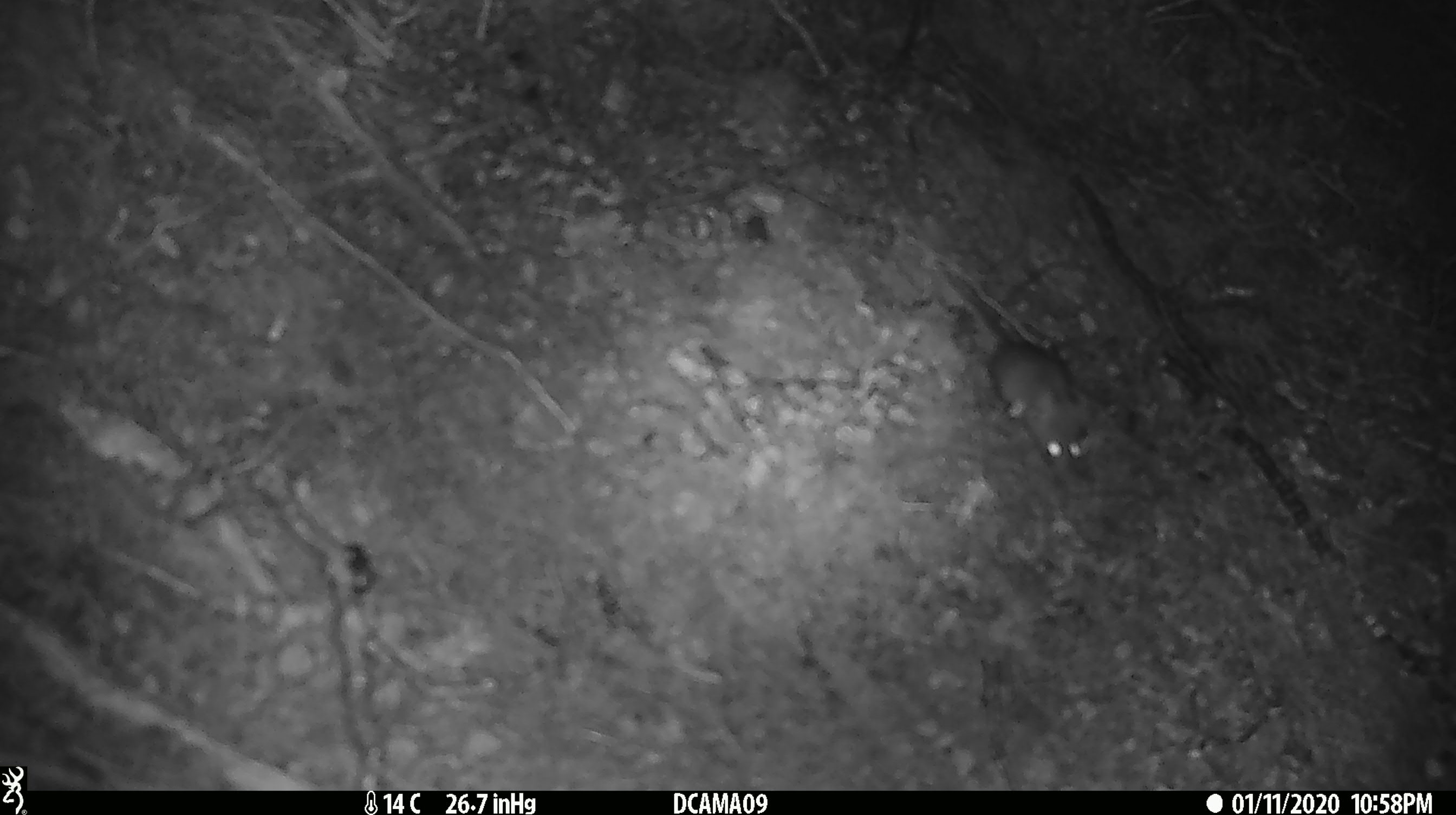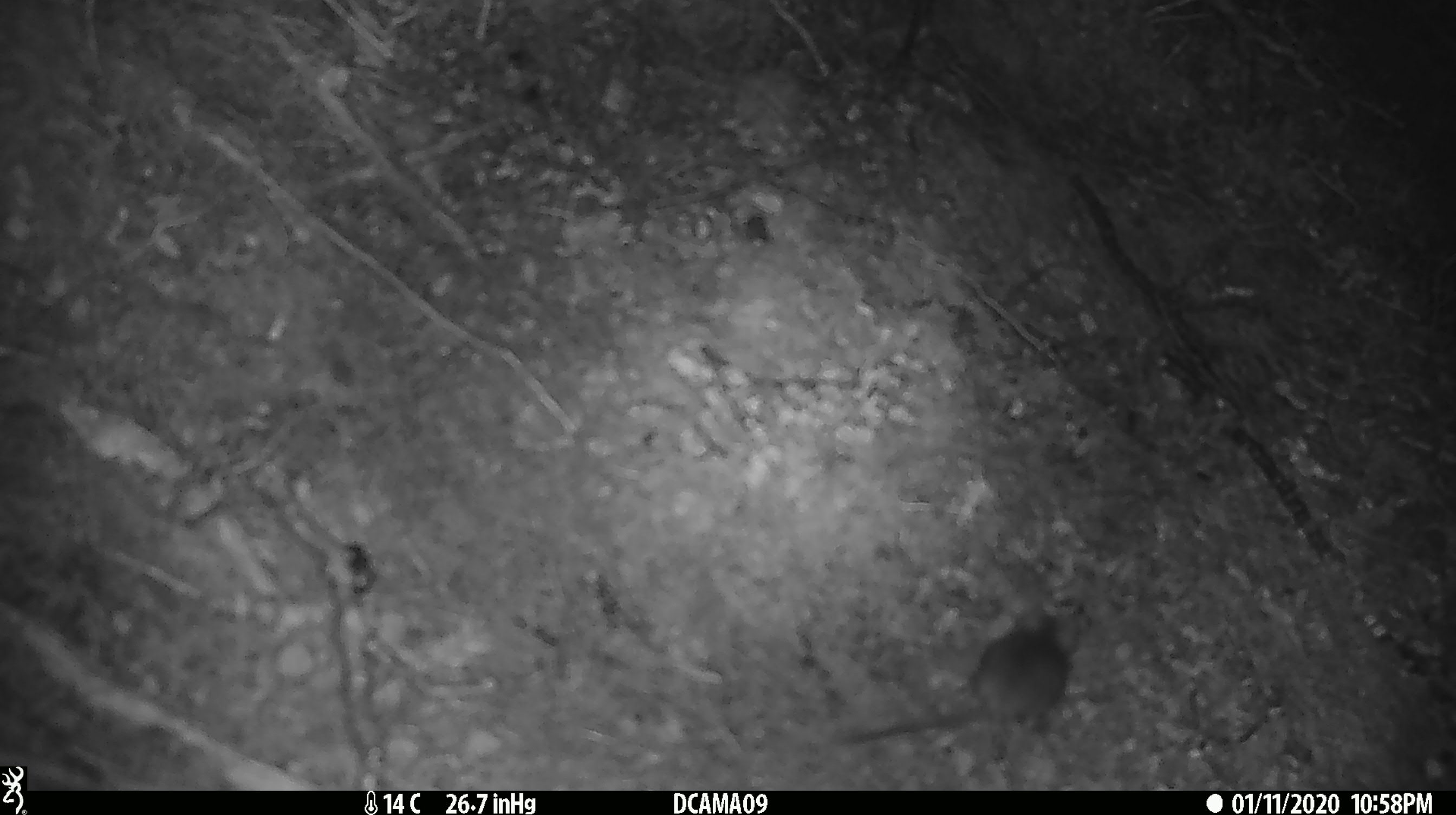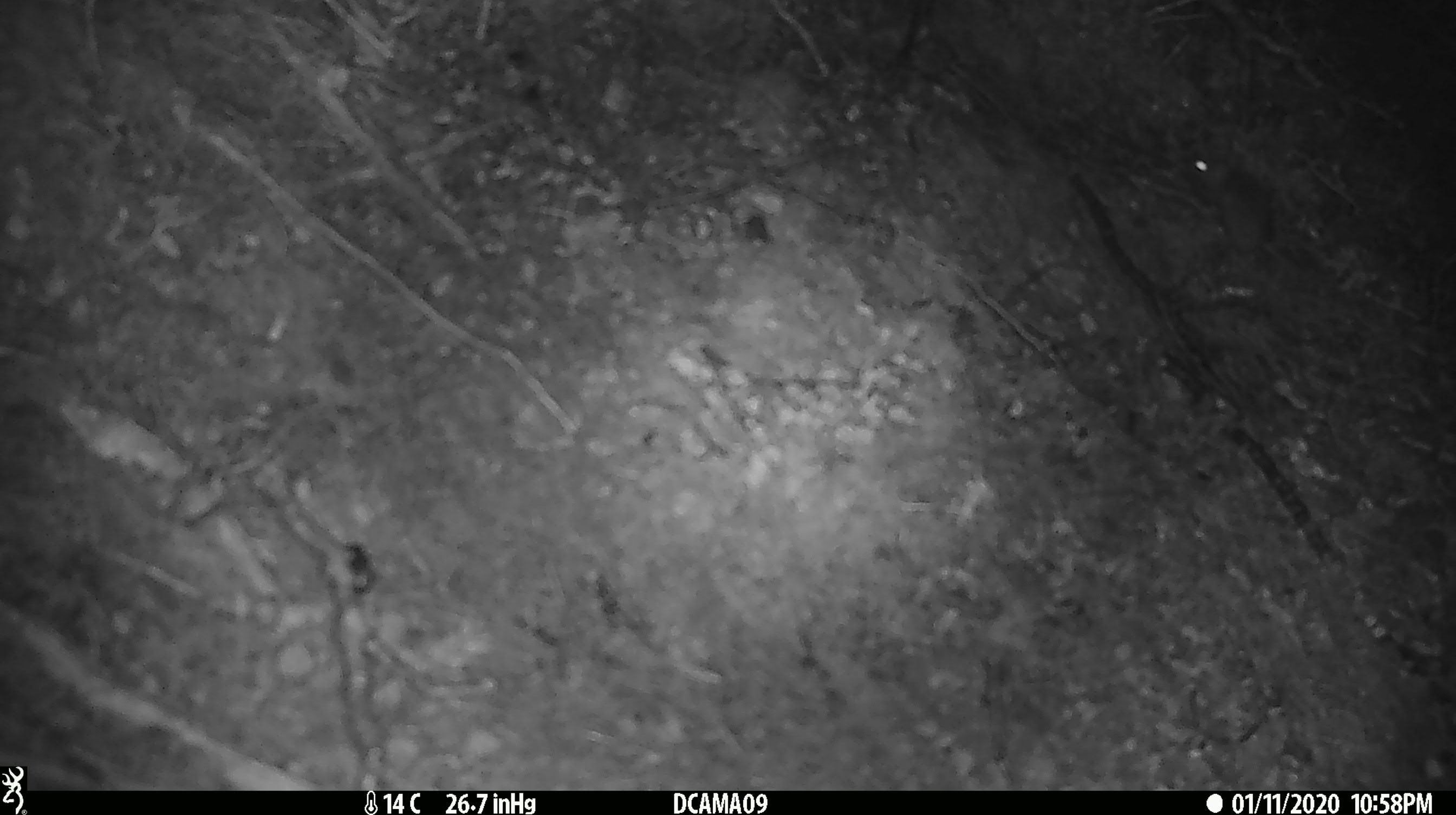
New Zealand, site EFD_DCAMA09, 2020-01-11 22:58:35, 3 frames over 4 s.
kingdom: Animalia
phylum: Chordata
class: Mammalia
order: Rodentia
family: Muridae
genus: Mus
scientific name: Mus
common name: mouse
Mouse (Mus).